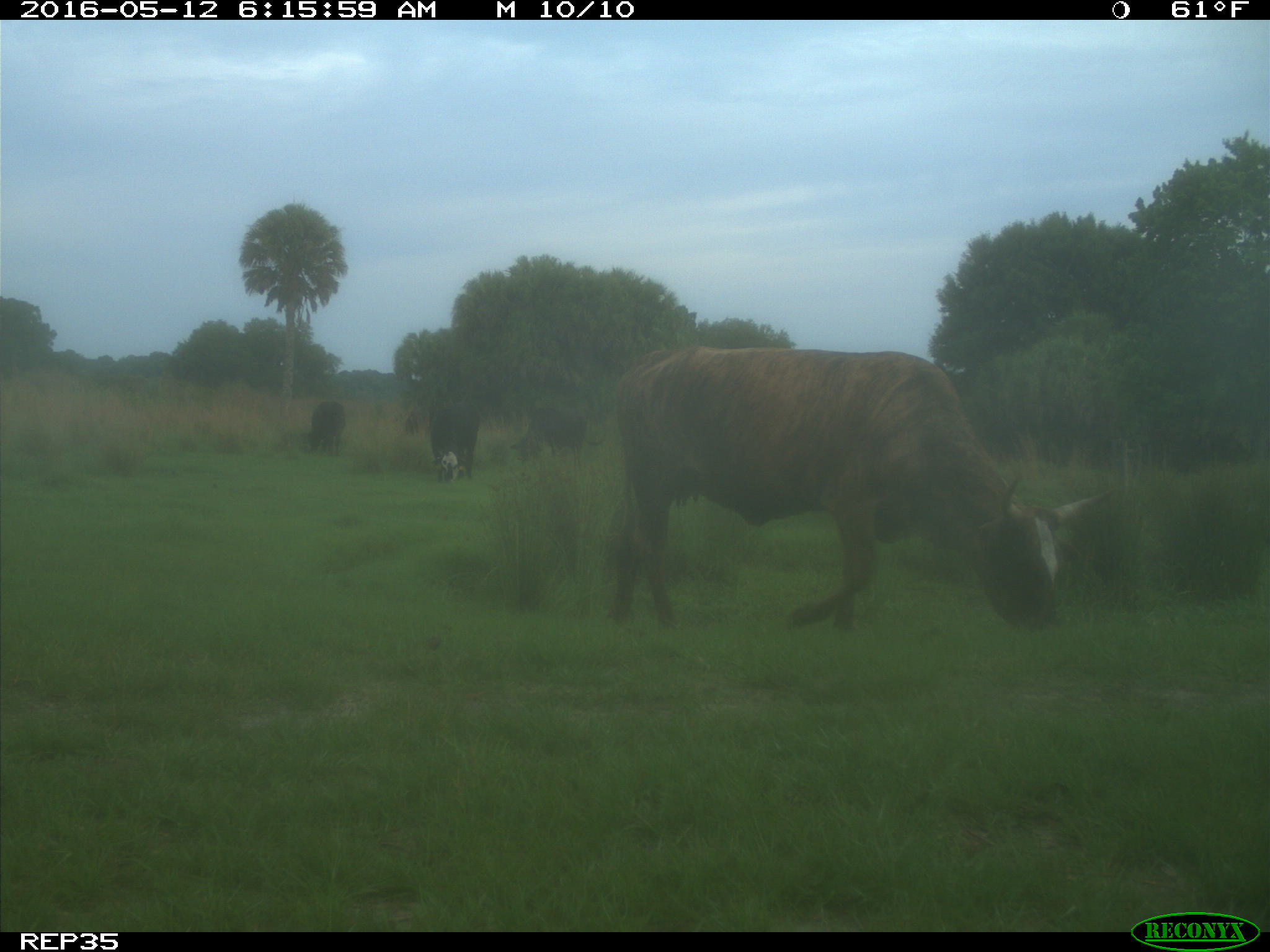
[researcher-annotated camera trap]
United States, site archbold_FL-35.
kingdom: Animalia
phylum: Chordata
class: Mammalia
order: Artiodactyla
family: Bovidae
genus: Bos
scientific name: Bos taurus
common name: domestic cow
Bos taurus (domestic cow).